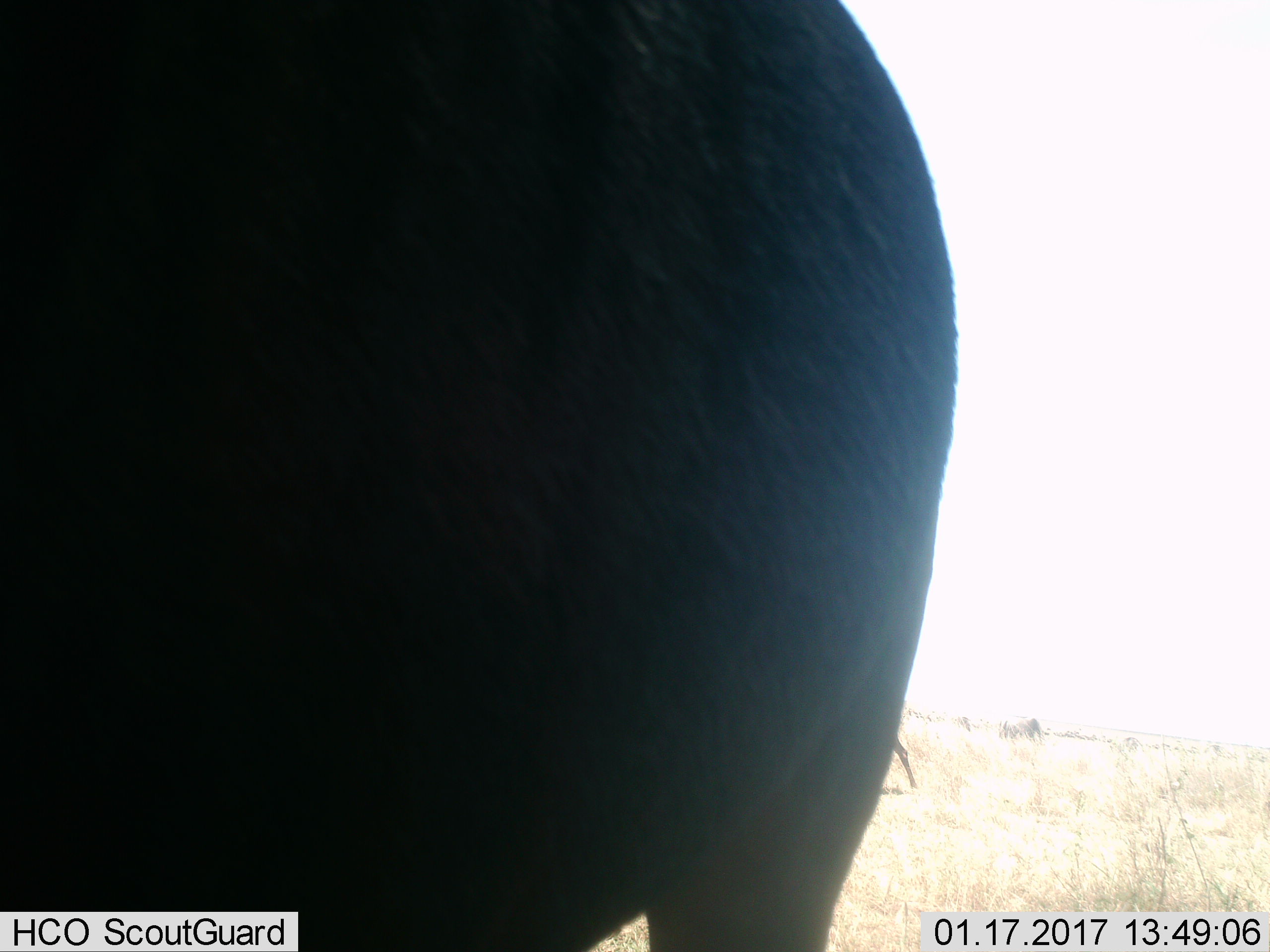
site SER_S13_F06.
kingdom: Animalia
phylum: Chordata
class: Mammalia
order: Artiodactyla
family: Bovidae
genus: Connochaetes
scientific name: Connochaetes taurinus taurinus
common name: blue wildebeest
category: wildebeestblue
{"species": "wildebeestblue (blue wildebeest) (Connochaetes taurinus taurinus)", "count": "1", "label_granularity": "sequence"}